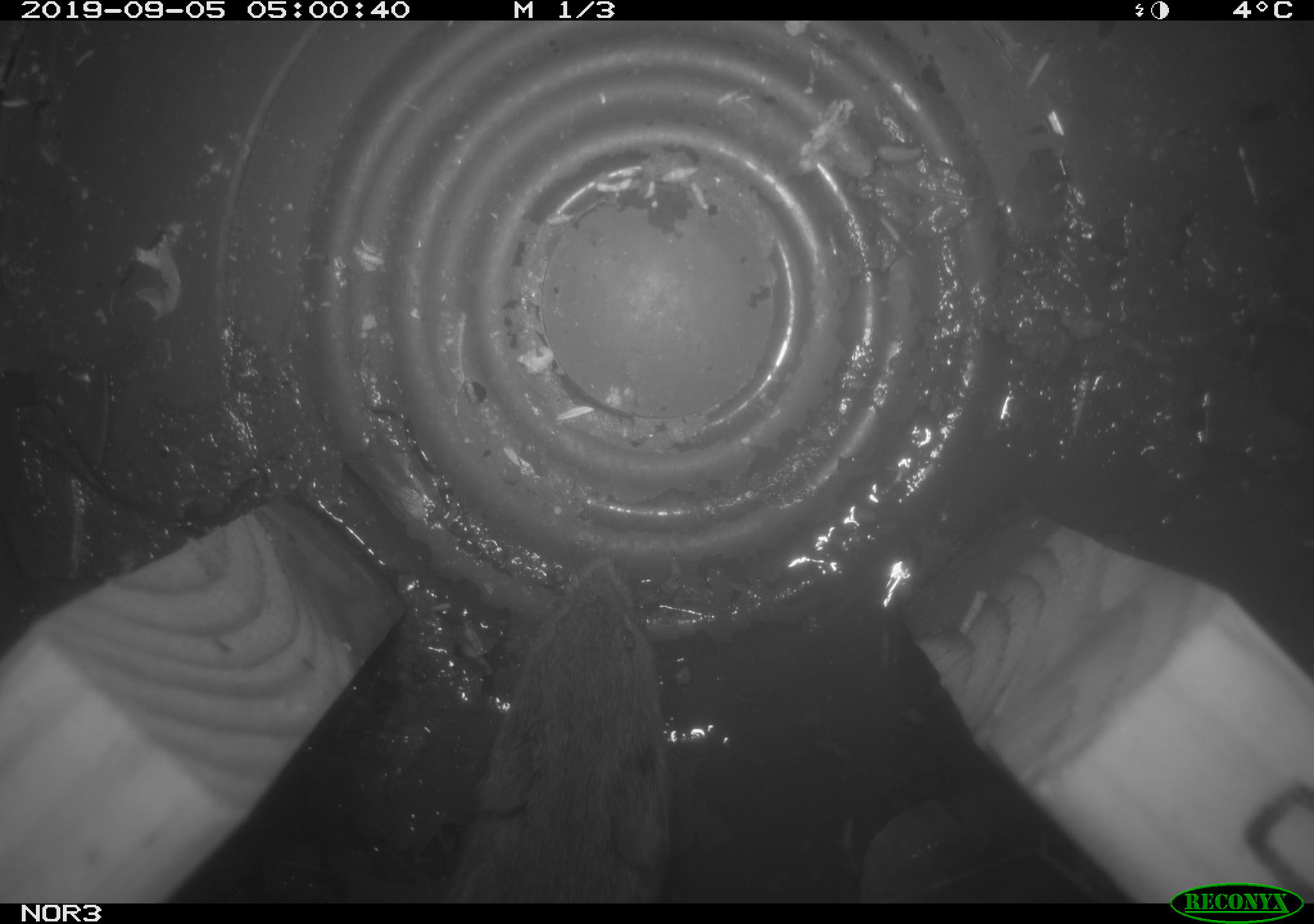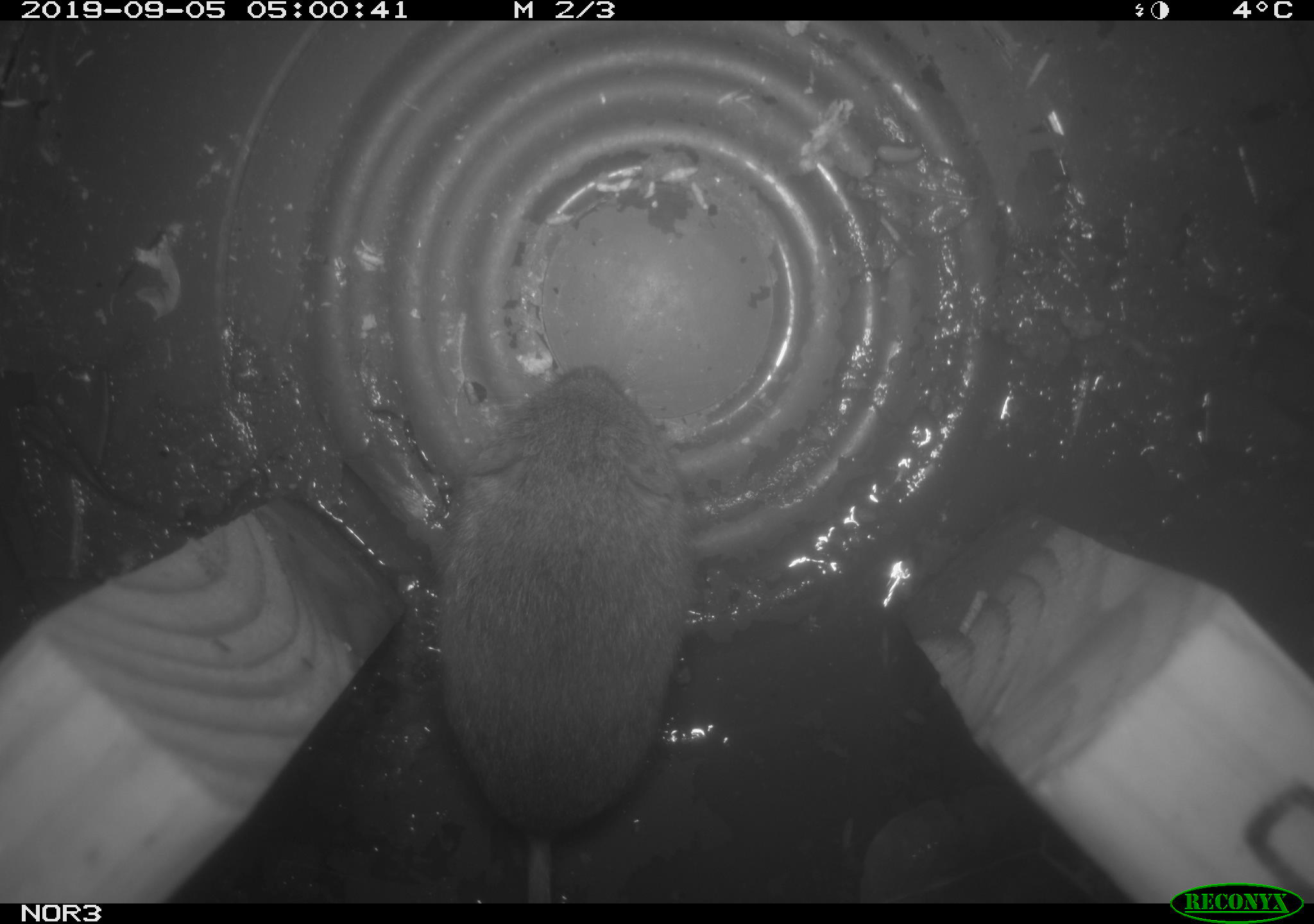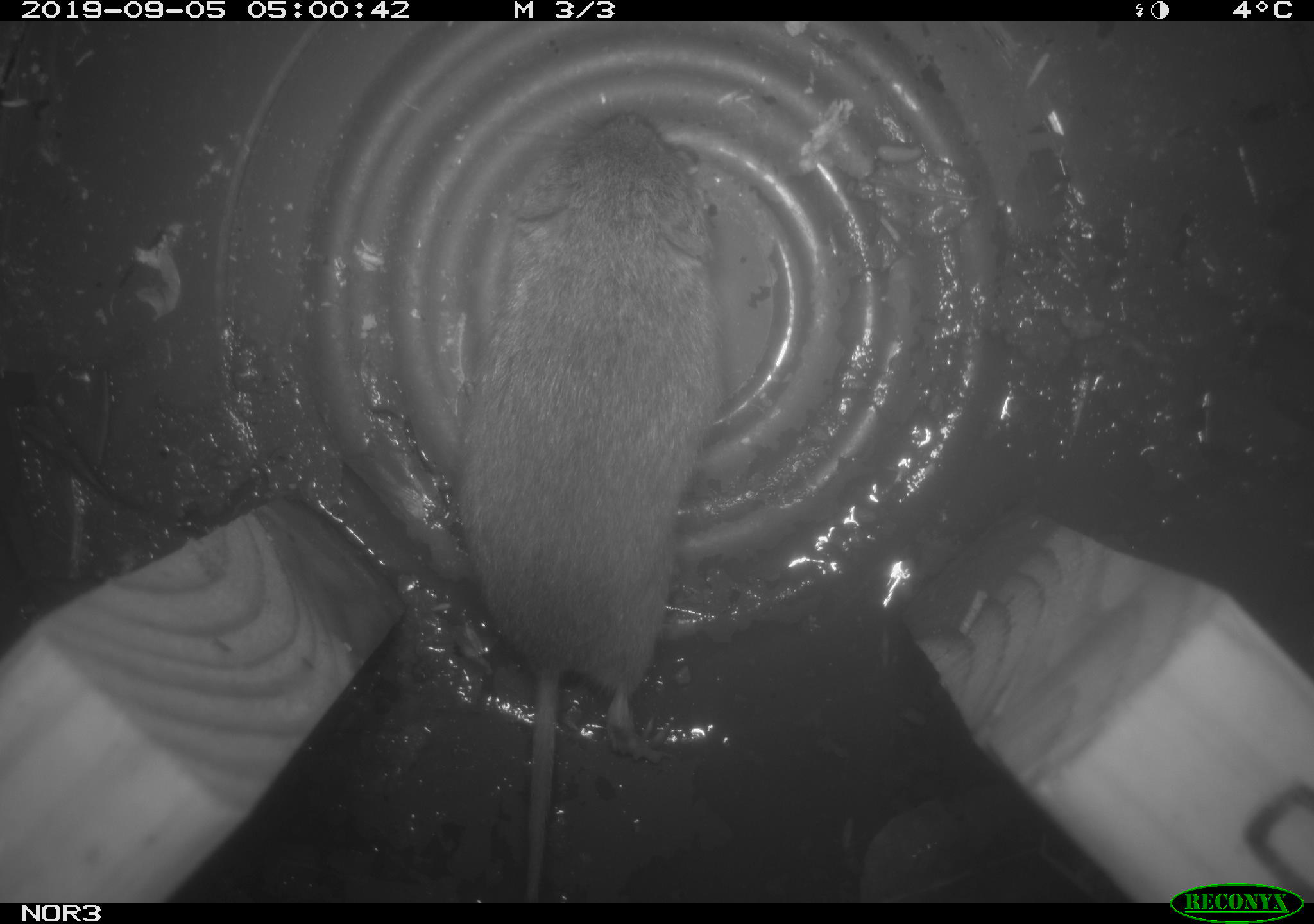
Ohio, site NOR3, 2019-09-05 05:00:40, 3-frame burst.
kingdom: Animalia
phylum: Chordata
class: Mammalia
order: Rodentia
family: Cricetidae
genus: Microtus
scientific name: Microtus pennsylvanicus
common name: meadow vole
Meadow vole (Microtus pennsylvanicus).